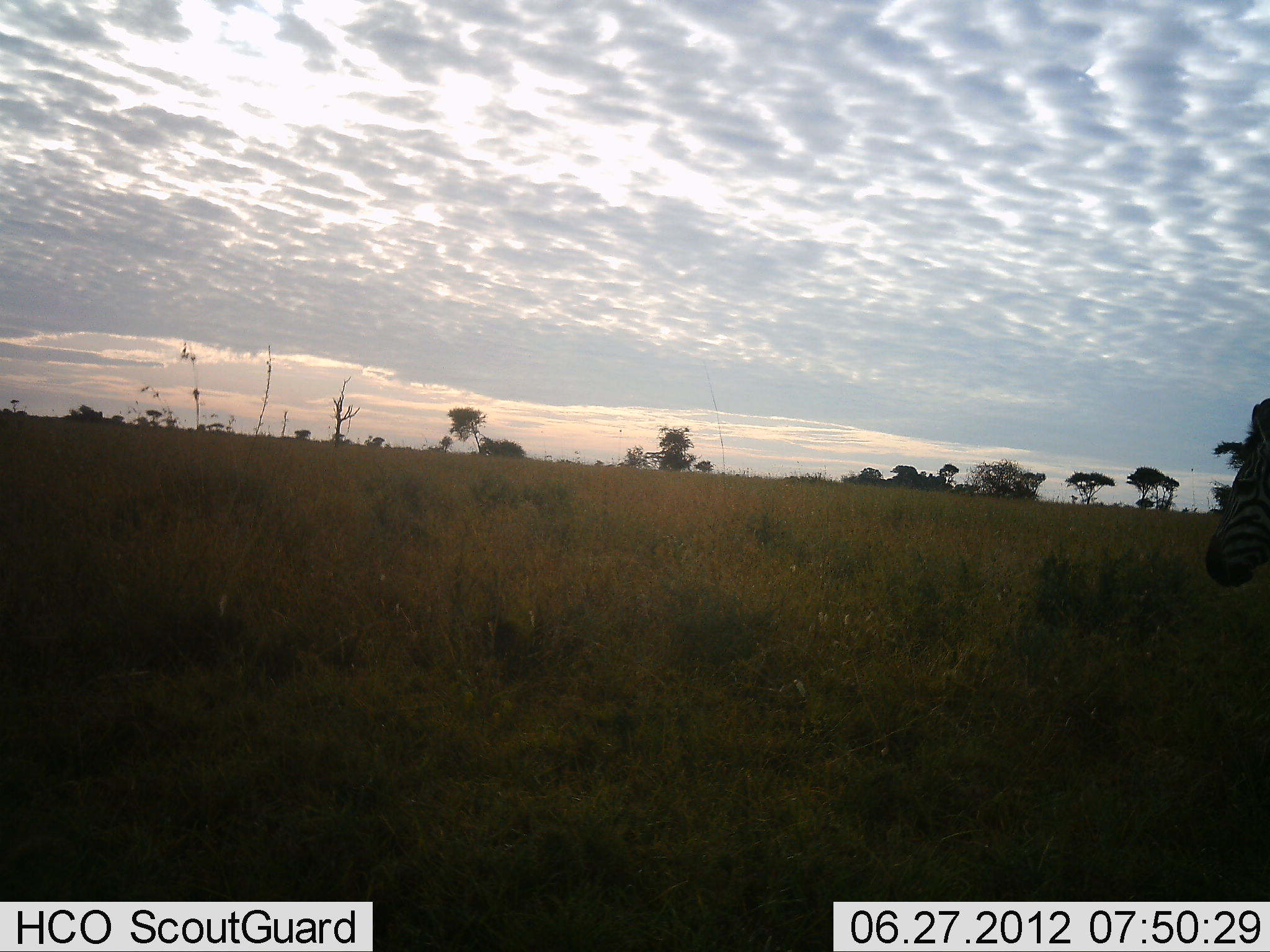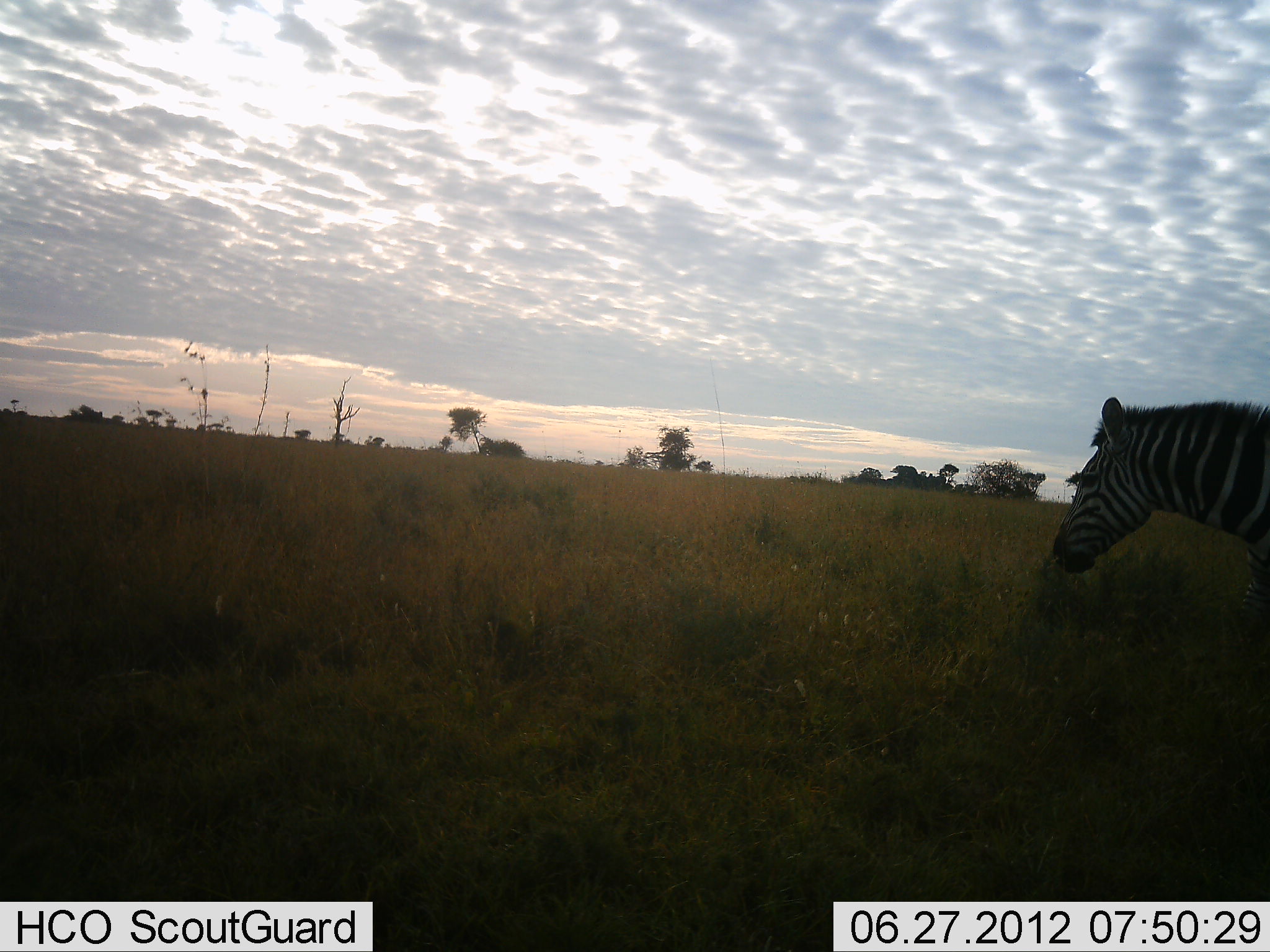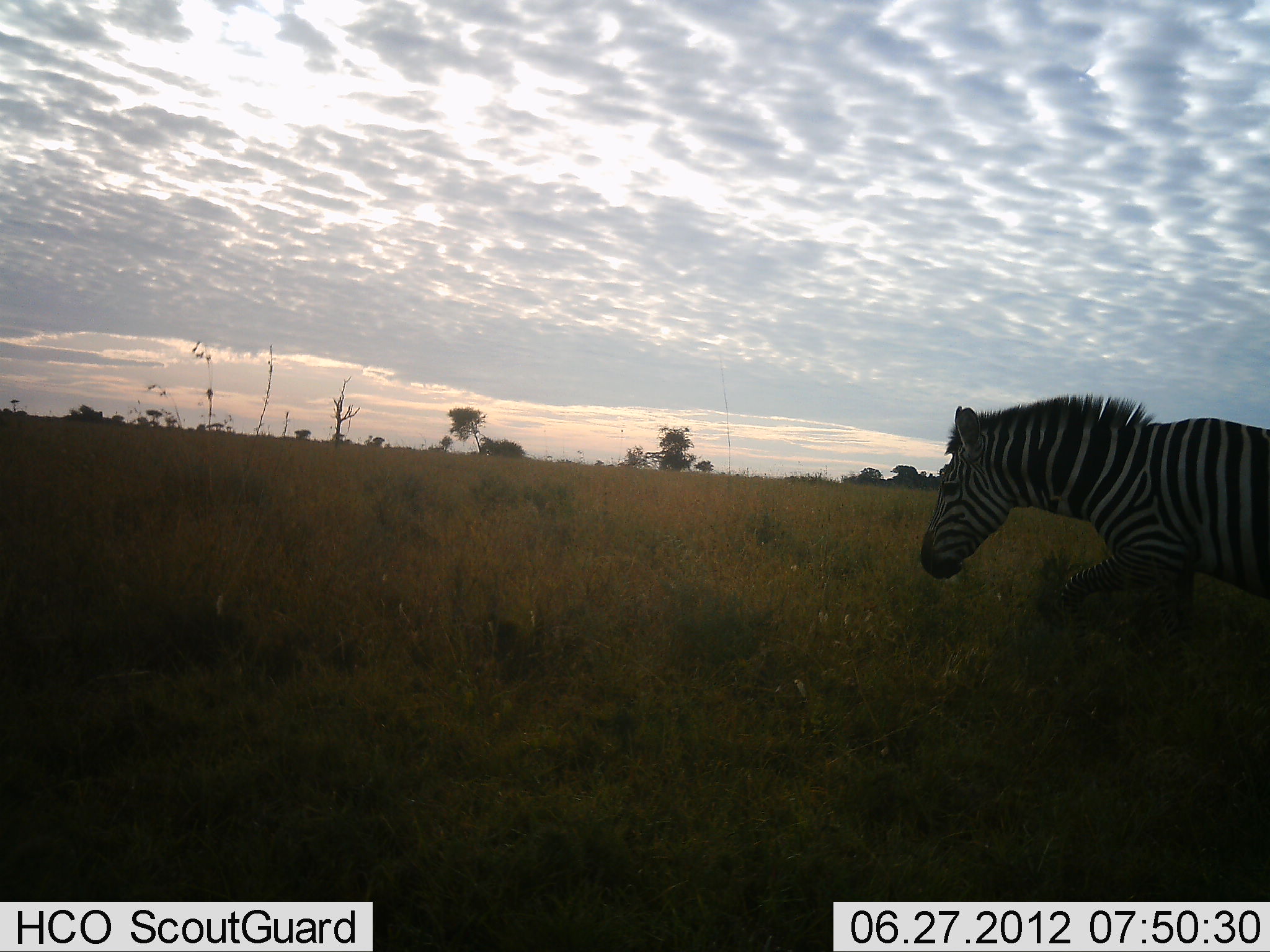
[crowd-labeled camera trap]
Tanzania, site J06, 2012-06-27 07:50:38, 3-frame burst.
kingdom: Animalia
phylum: Chordata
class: Mammalia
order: Perissodactyla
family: Equidae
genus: Equus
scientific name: Equus quagga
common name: plains zebra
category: zebra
Zebra (plains zebra) (Equus quagga), count 1. Behavior (volunteer vote fractions): standing 20%, resting 0%, moving 80%, interacting 0%. Young present (vote fraction): 0%. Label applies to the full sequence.